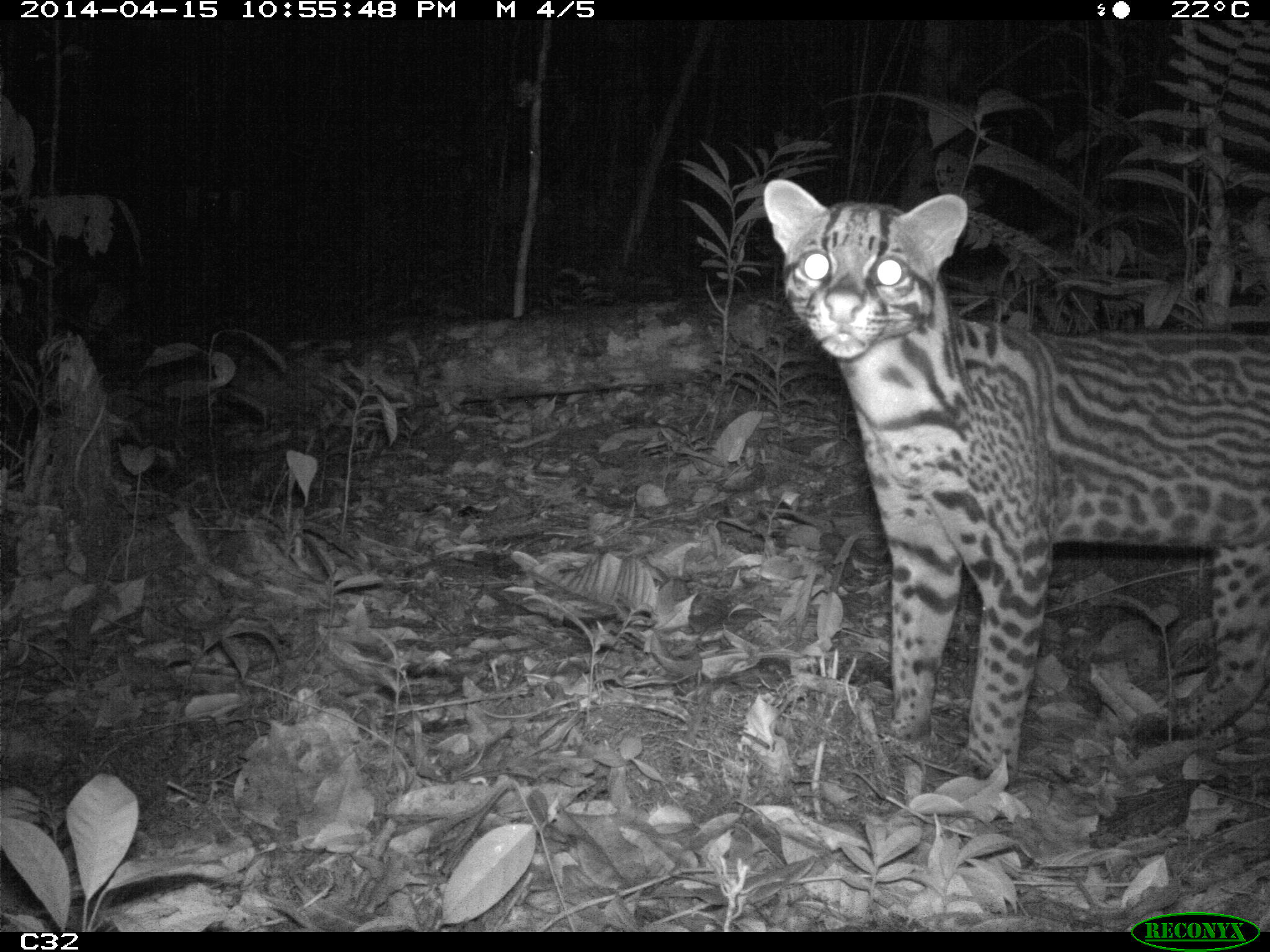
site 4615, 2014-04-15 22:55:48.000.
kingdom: Animalia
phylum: Chordata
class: Mammalia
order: Carnivora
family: Felidae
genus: Leopardus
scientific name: Leopardus pardalis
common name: ocelot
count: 1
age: adult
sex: female